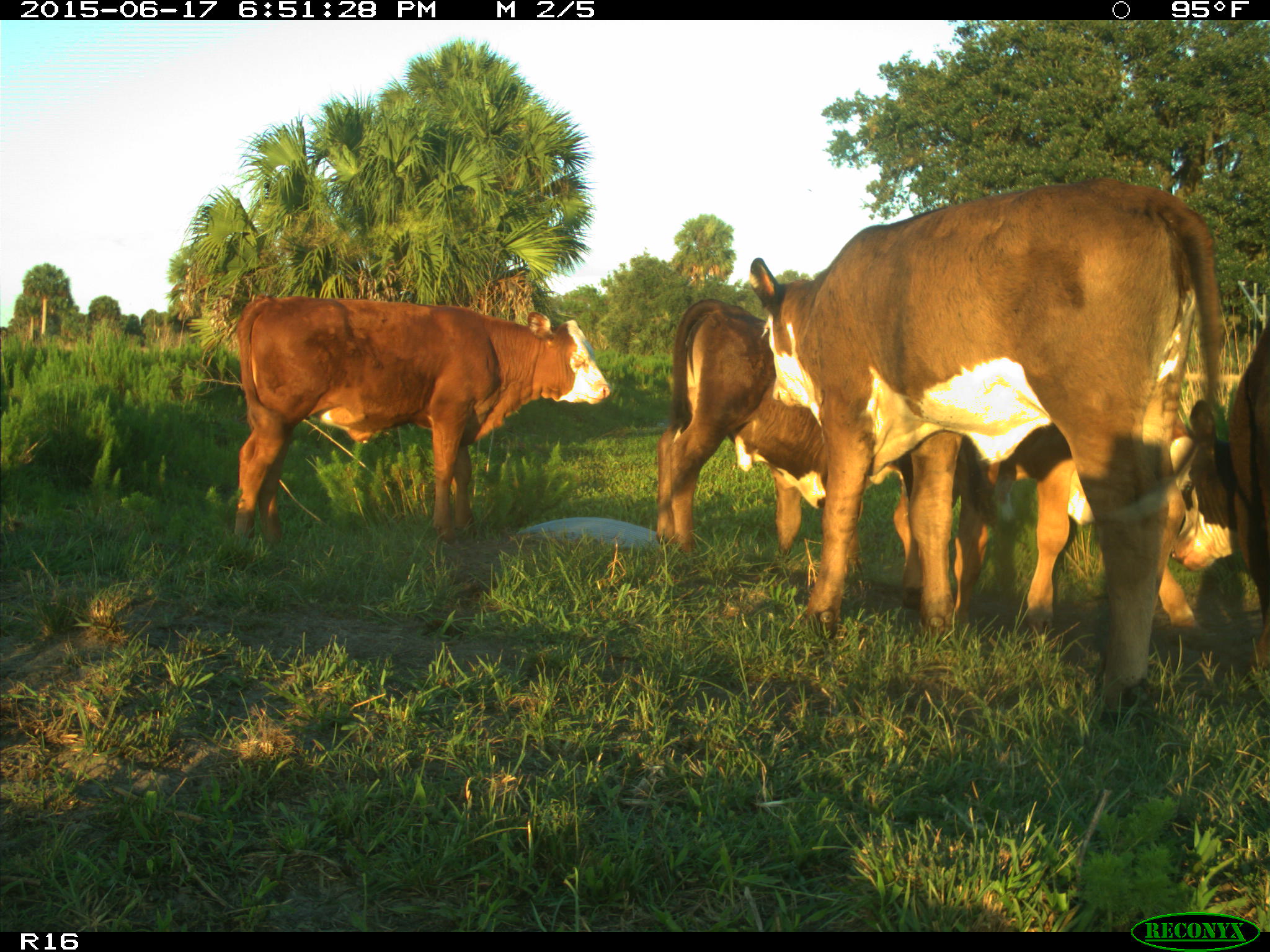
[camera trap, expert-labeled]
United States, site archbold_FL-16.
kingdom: Animalia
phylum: Chordata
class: Mammalia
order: Artiodactyla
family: Bovidae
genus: Bos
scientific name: Bos taurus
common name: domestic cow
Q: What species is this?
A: Bos taurus (domestic cow).